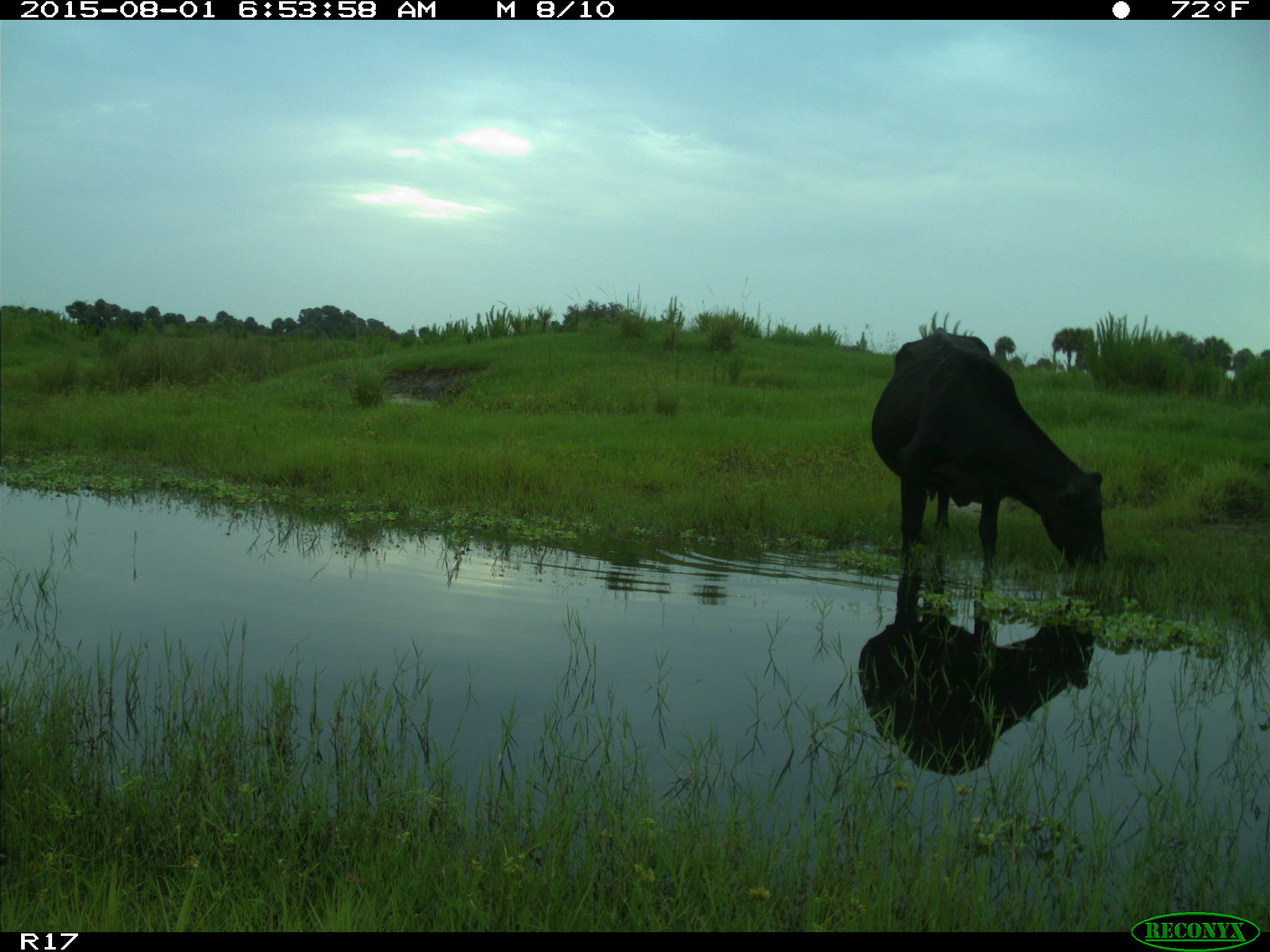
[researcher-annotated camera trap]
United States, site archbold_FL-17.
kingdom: Animalia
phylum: Chordata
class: Mammalia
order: Artiodactyla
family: Bovidae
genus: Bos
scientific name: Bos taurus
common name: domestic cow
Bos taurus (domestic cow).